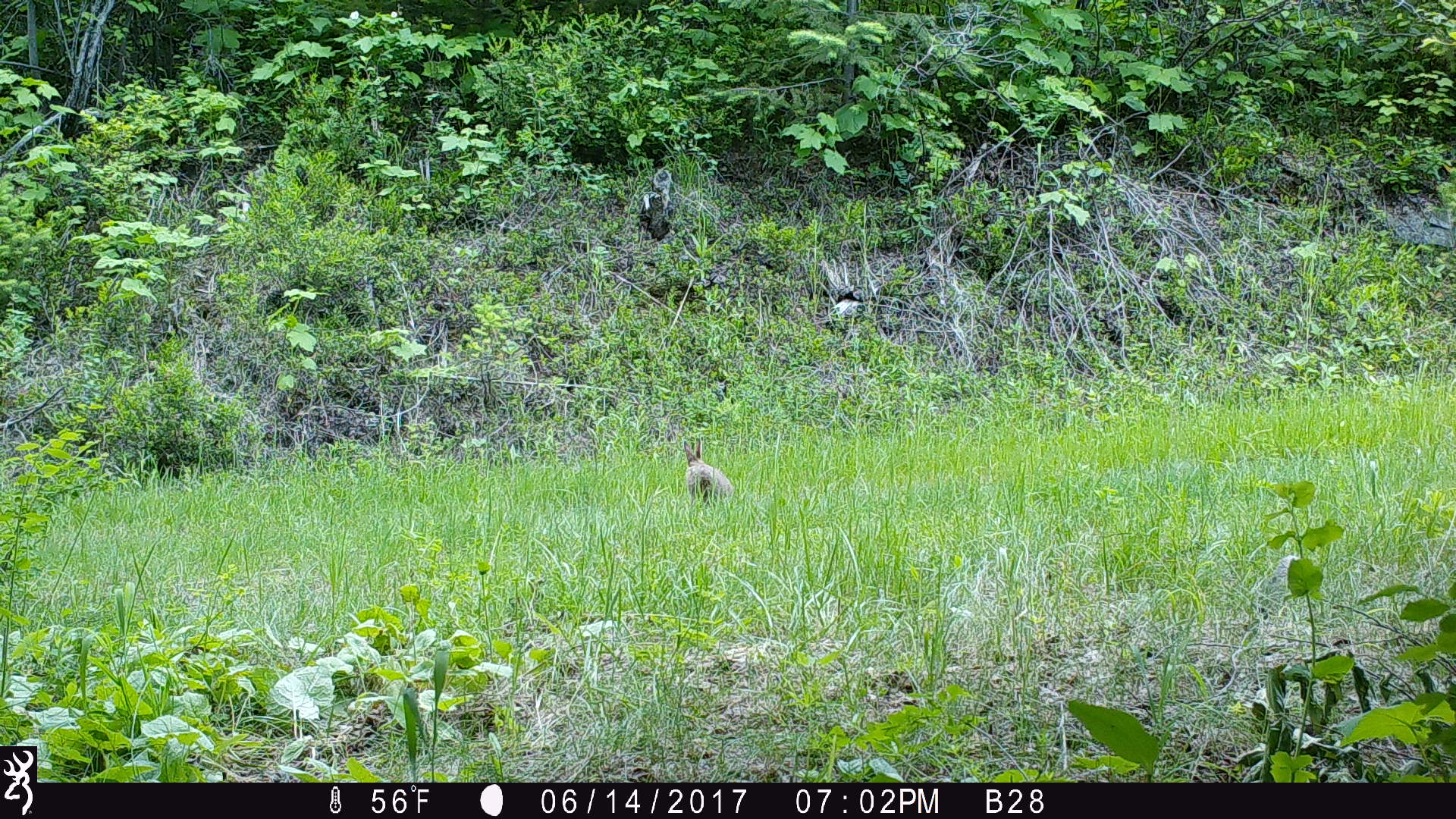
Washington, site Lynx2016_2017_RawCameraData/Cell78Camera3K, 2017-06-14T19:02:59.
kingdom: Animalia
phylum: Chordata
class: Mammalia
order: Lagomorpha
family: Leporidae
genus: Lepus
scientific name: Lepus americanus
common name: snowshoe hare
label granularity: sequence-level